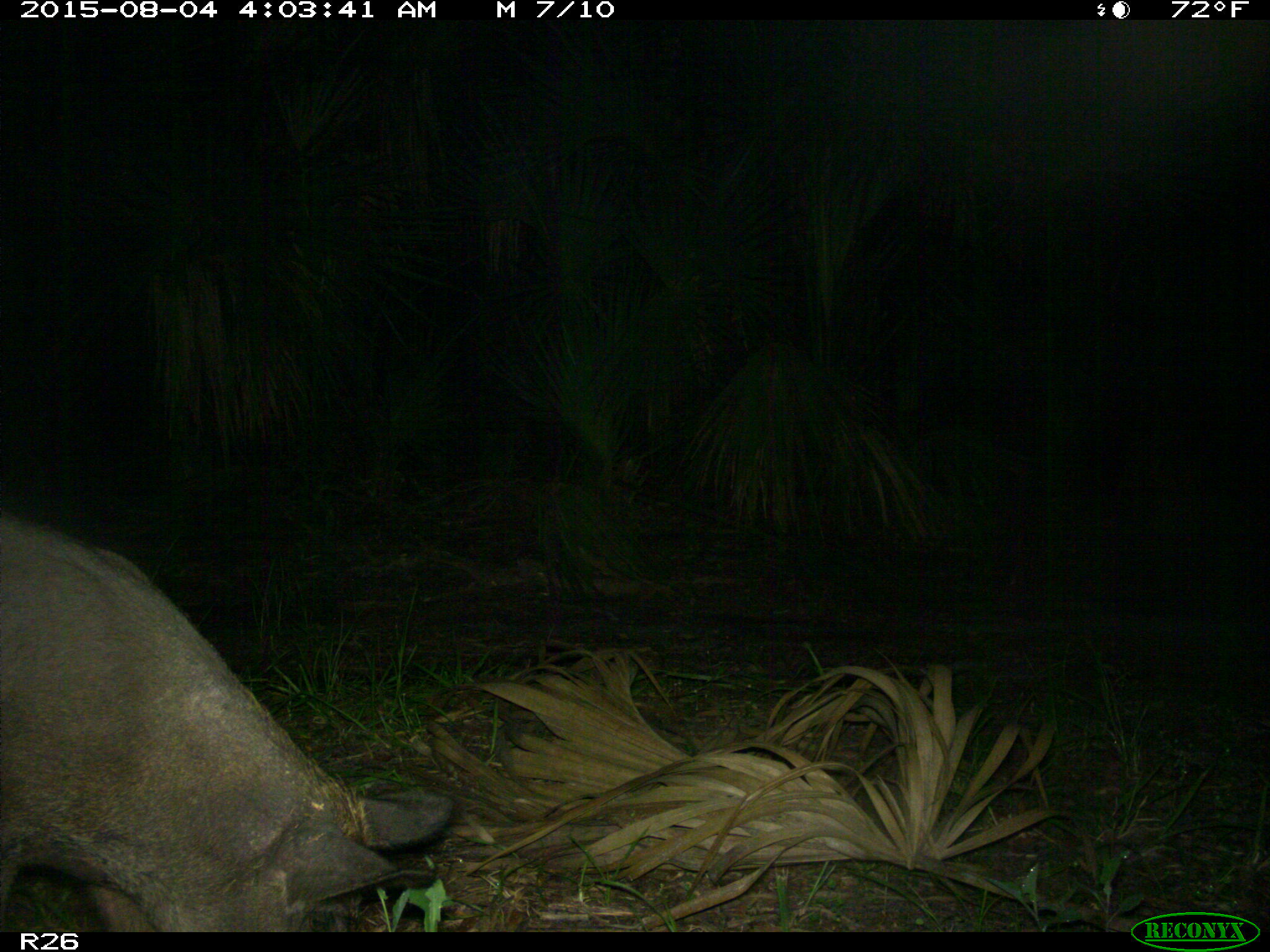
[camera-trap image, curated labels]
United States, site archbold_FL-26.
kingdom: Animalia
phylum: Chordata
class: Mammalia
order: Artiodactyla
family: Suidae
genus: Sus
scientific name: Sus scrofa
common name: wild boar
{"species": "Sus scrofa (wild boar)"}